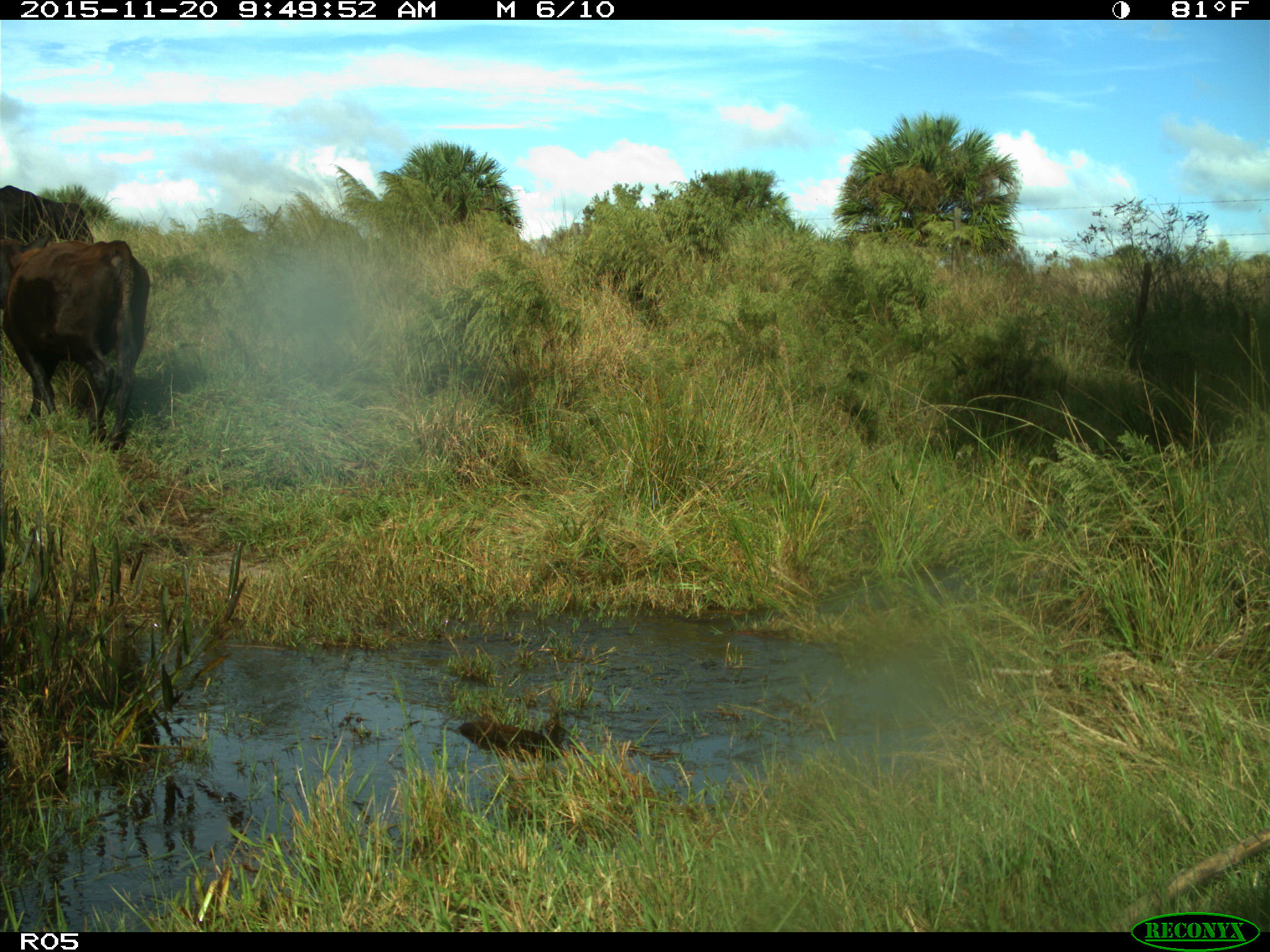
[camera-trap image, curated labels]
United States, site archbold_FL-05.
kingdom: Animalia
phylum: Chordata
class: Mammalia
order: Artiodactyla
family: Bovidae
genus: Bos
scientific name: Bos taurus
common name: domestic cow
Bos taurus (domestic cow).